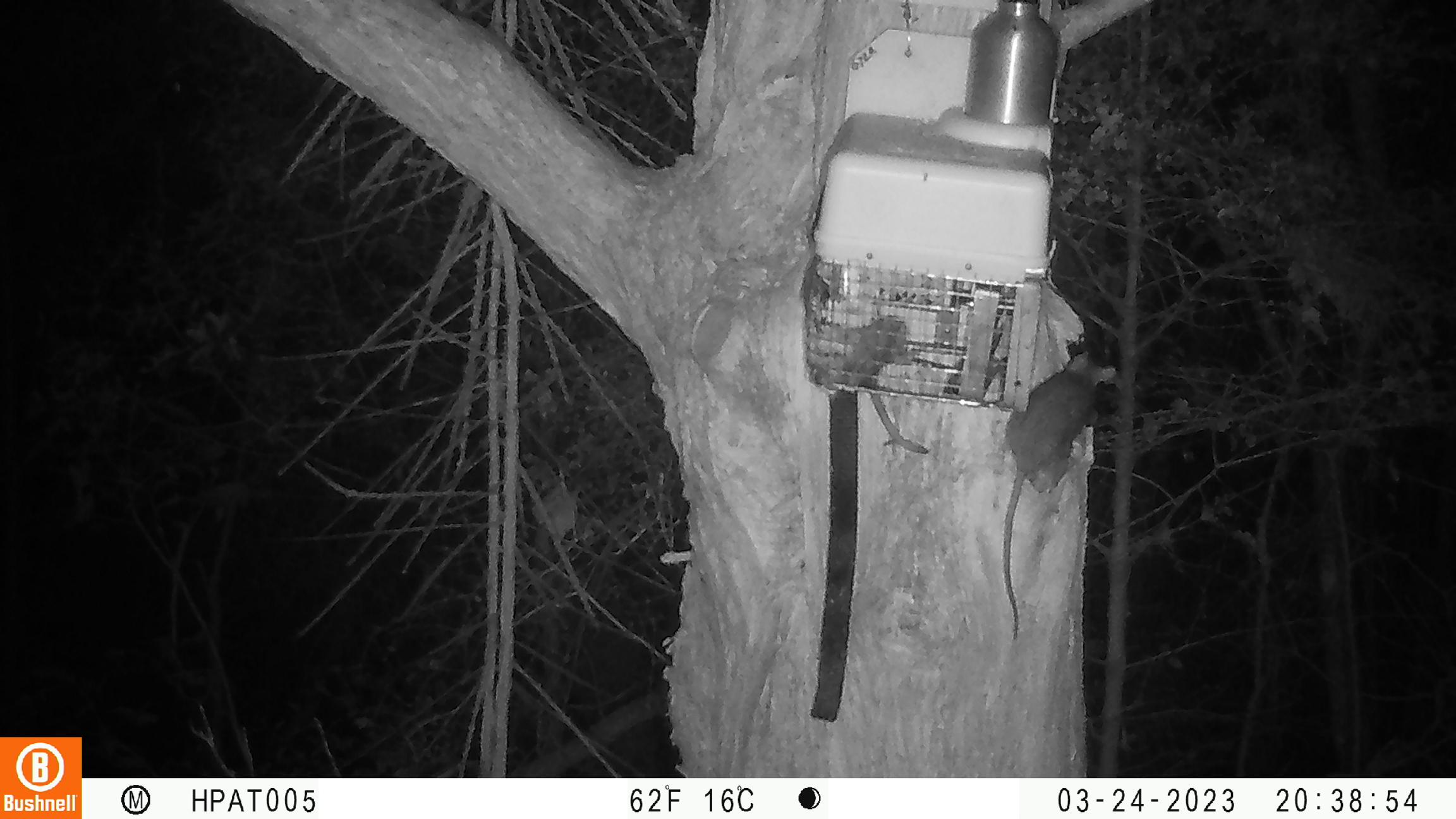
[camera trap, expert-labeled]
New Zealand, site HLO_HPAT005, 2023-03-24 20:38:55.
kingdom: Animalia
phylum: Chordata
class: Mammalia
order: Rodentia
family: Muridae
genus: Rattus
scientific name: Rattus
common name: rat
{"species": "rat (Rattus)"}